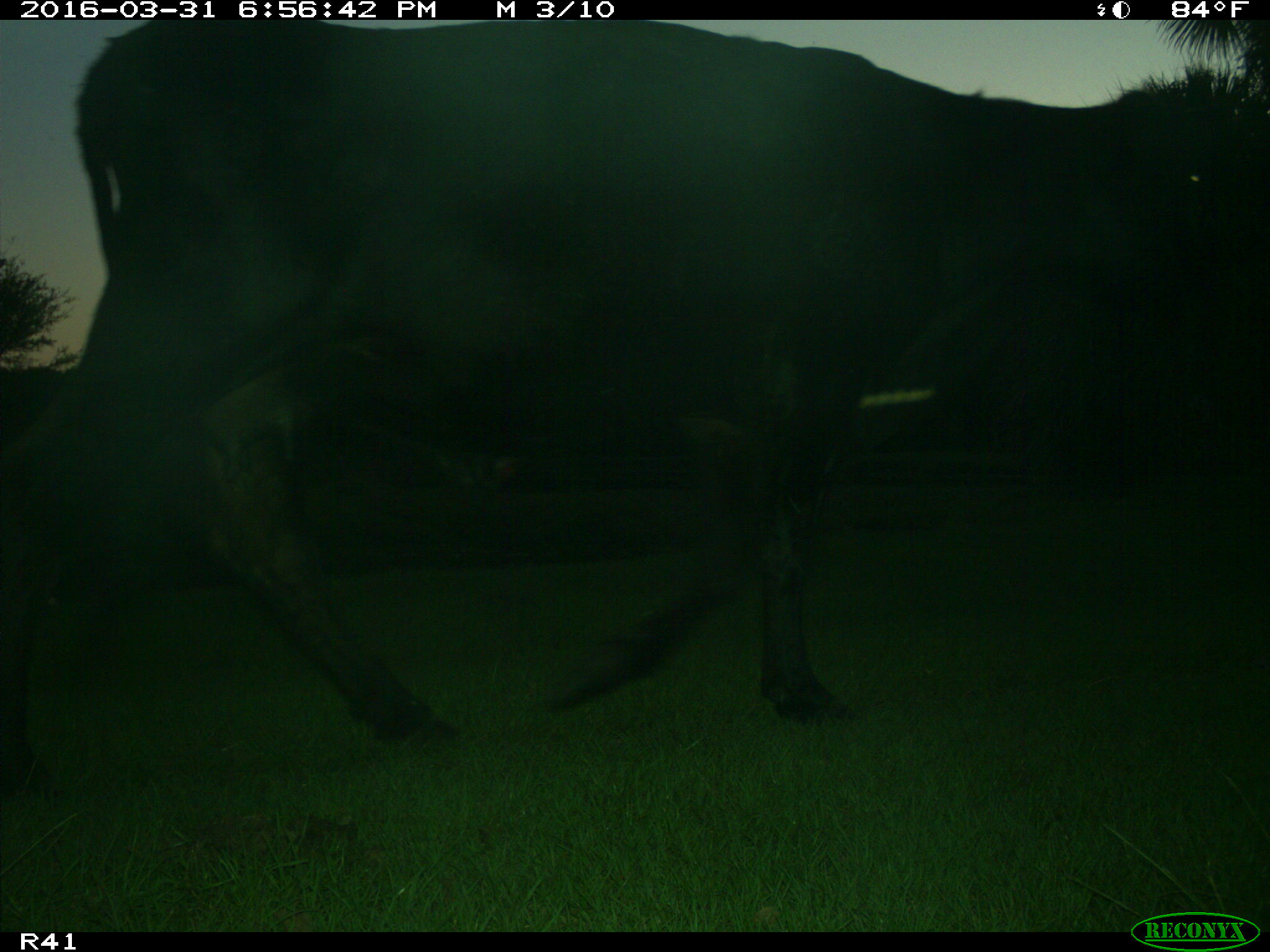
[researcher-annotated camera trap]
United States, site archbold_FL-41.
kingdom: Animalia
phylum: Chordata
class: Mammalia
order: Artiodactyla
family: Bovidae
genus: Bos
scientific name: Bos taurus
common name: domestic cow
Bos taurus (domestic cow).